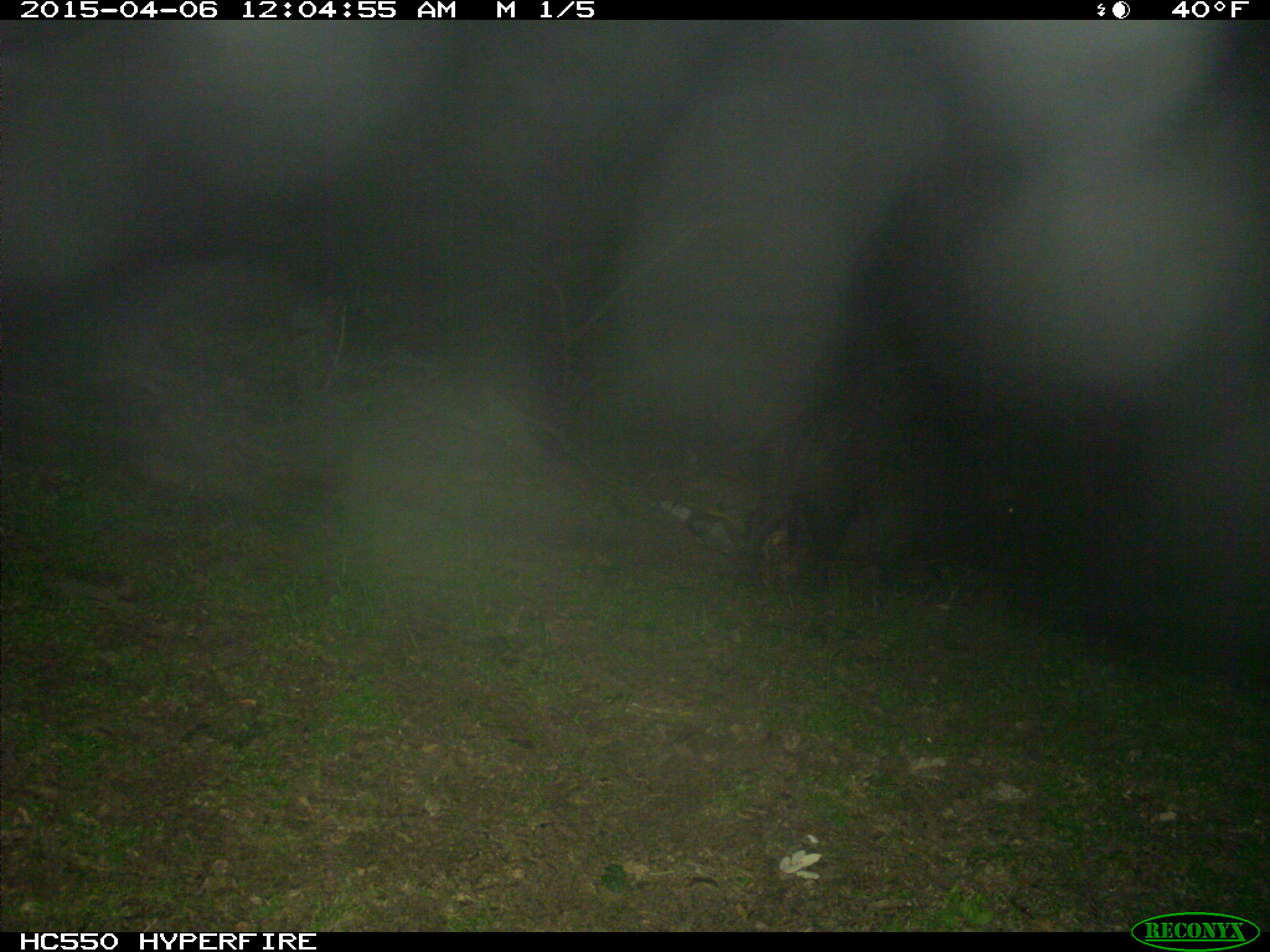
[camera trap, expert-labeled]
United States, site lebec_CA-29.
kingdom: Animalia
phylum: Chordata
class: Mammalia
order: Artiodactyla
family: Suidae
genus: Sus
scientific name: Sus scrofa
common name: wild boar